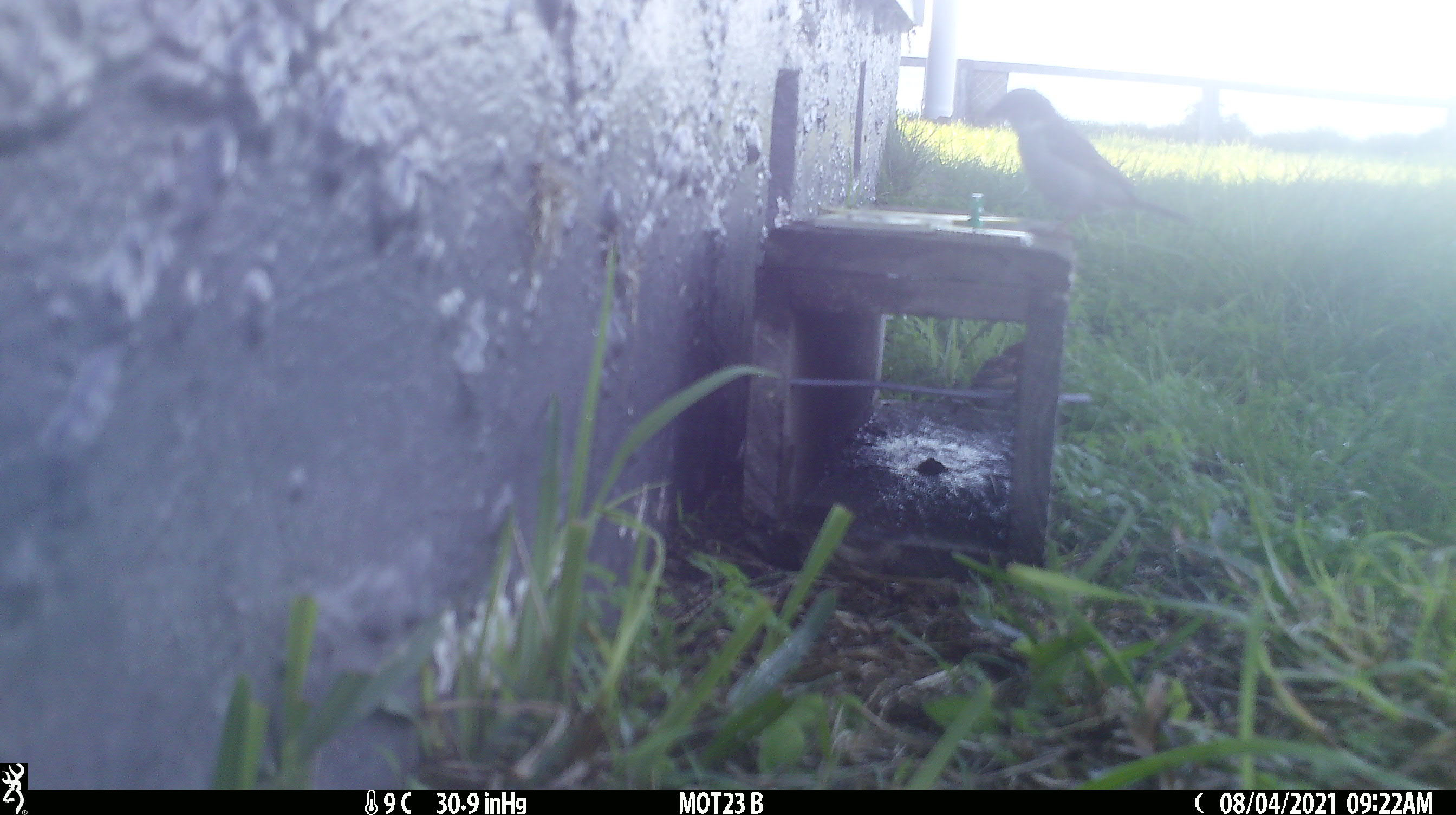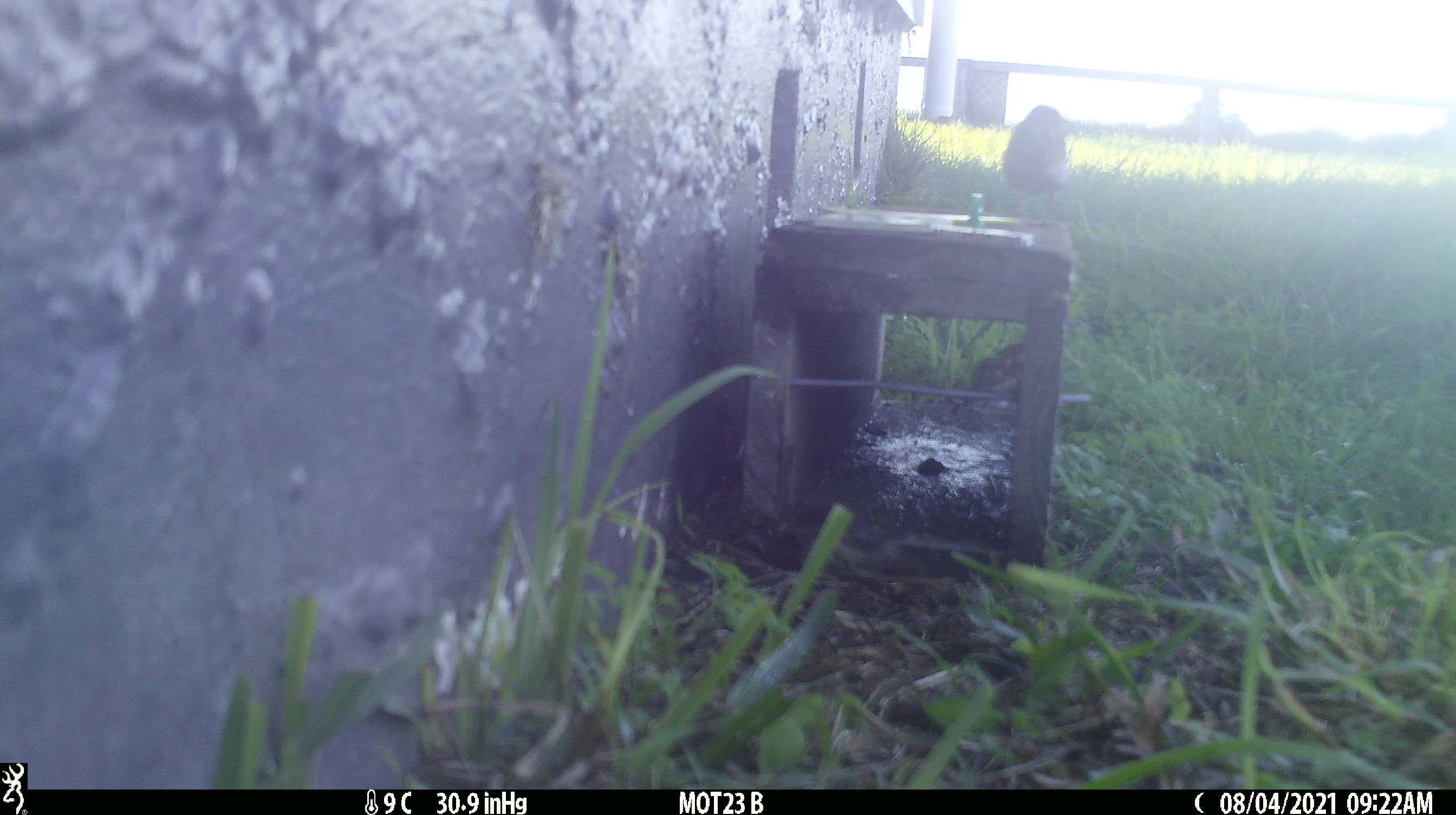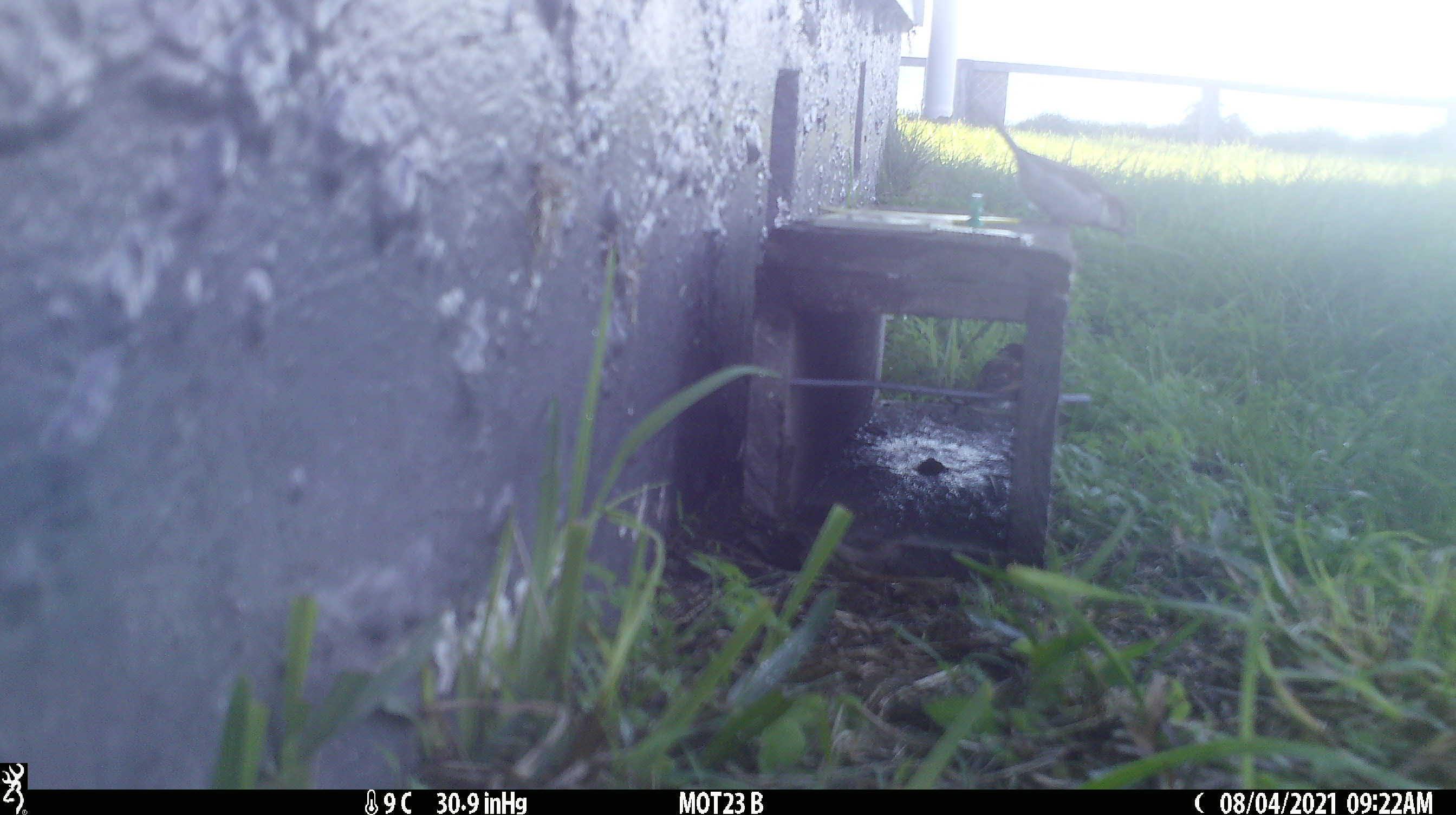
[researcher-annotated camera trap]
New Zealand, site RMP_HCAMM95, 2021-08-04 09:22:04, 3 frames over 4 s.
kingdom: Animalia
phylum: Chordata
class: Aves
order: Passeriformes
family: Passeridae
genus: Passer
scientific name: Passer domesticus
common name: house sparrow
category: sparrow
Sparrow (house sparrow) (Passer domesticus).